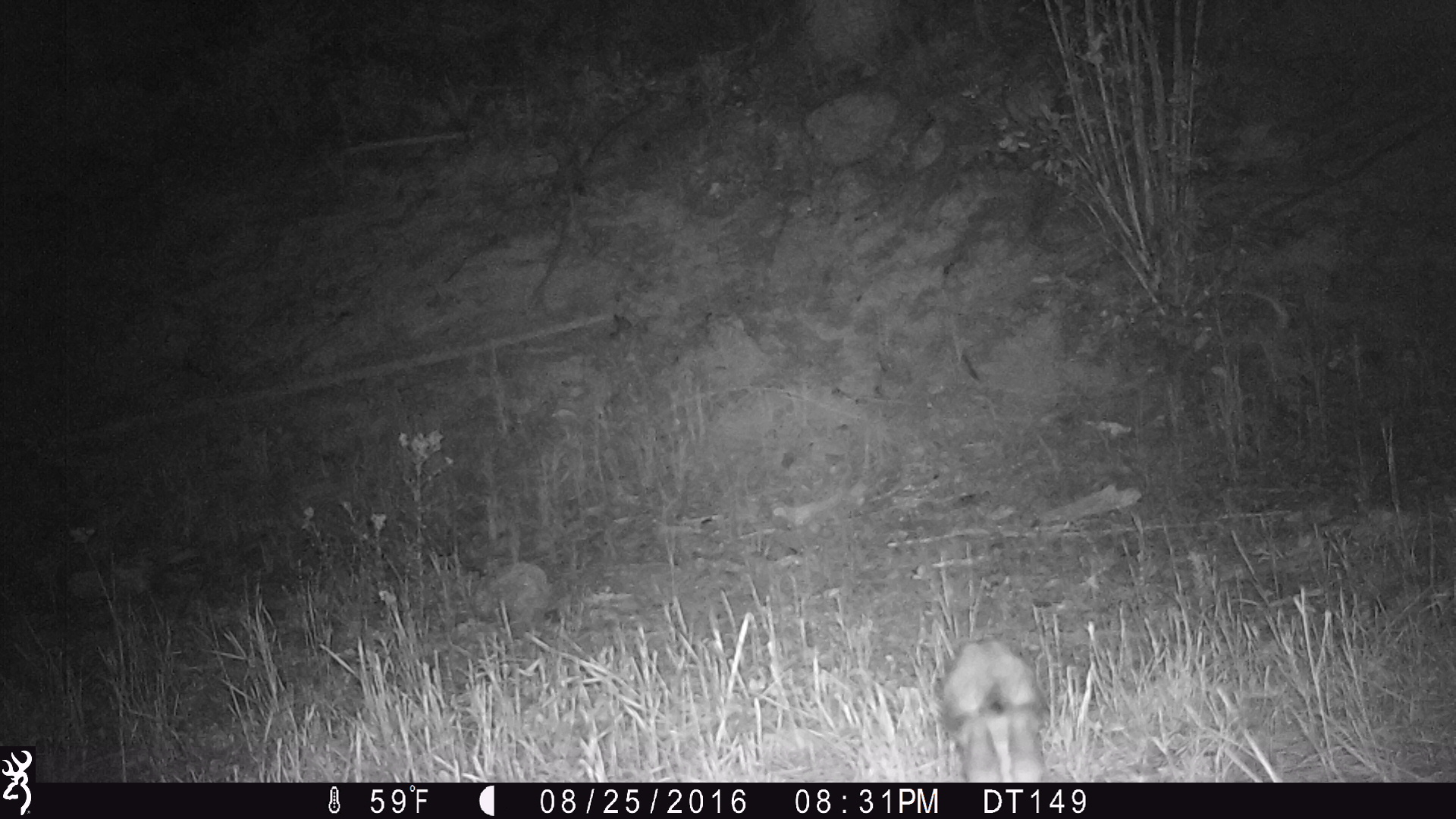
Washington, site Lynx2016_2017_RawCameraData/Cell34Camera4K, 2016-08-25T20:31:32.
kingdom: Animalia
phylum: Chordata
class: Mammalia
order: Lagomorpha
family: Leporidae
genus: Lepus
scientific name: Lepus americanus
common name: snowshoe hare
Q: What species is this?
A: Lepus americanus (snowshoe hare).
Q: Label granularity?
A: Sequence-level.